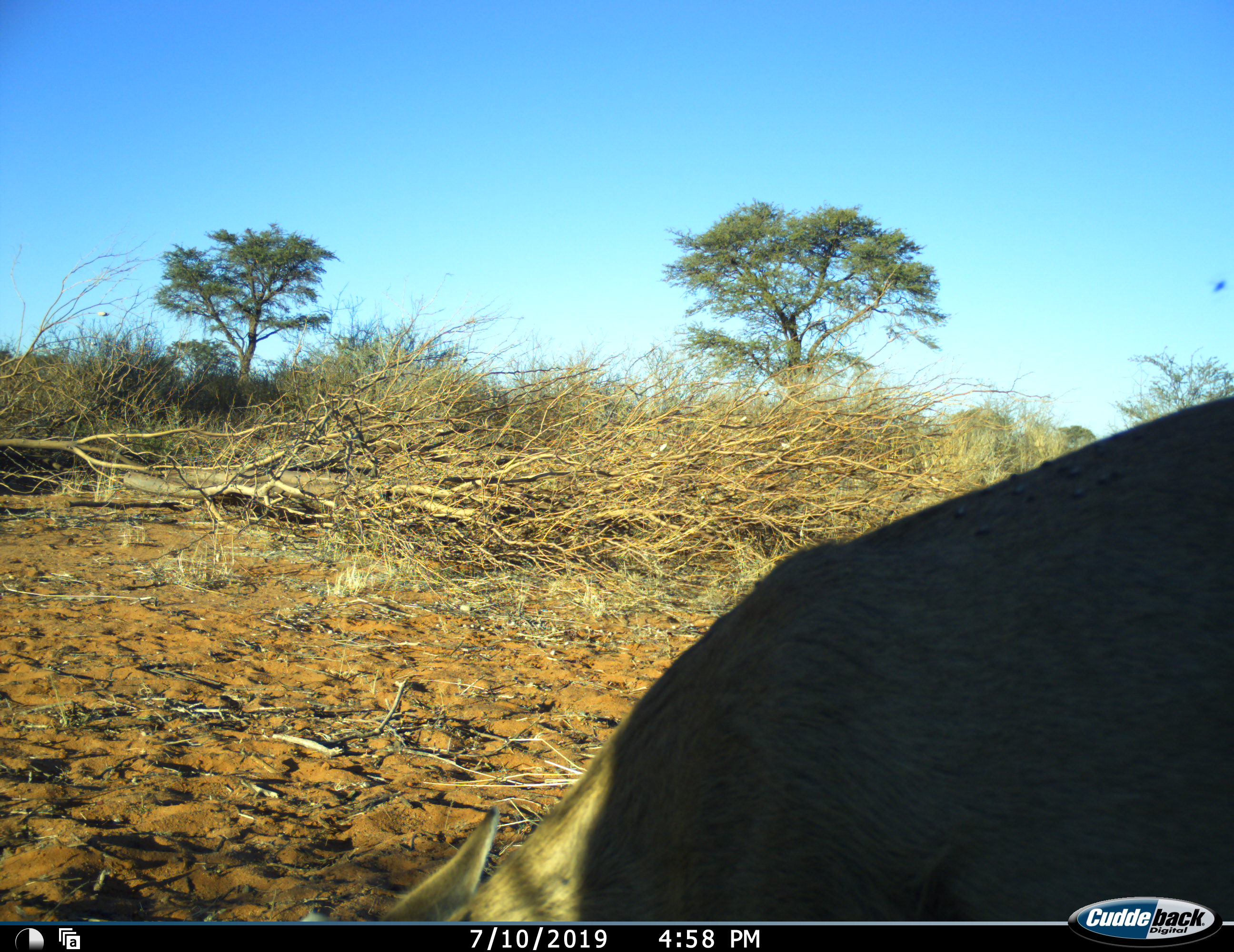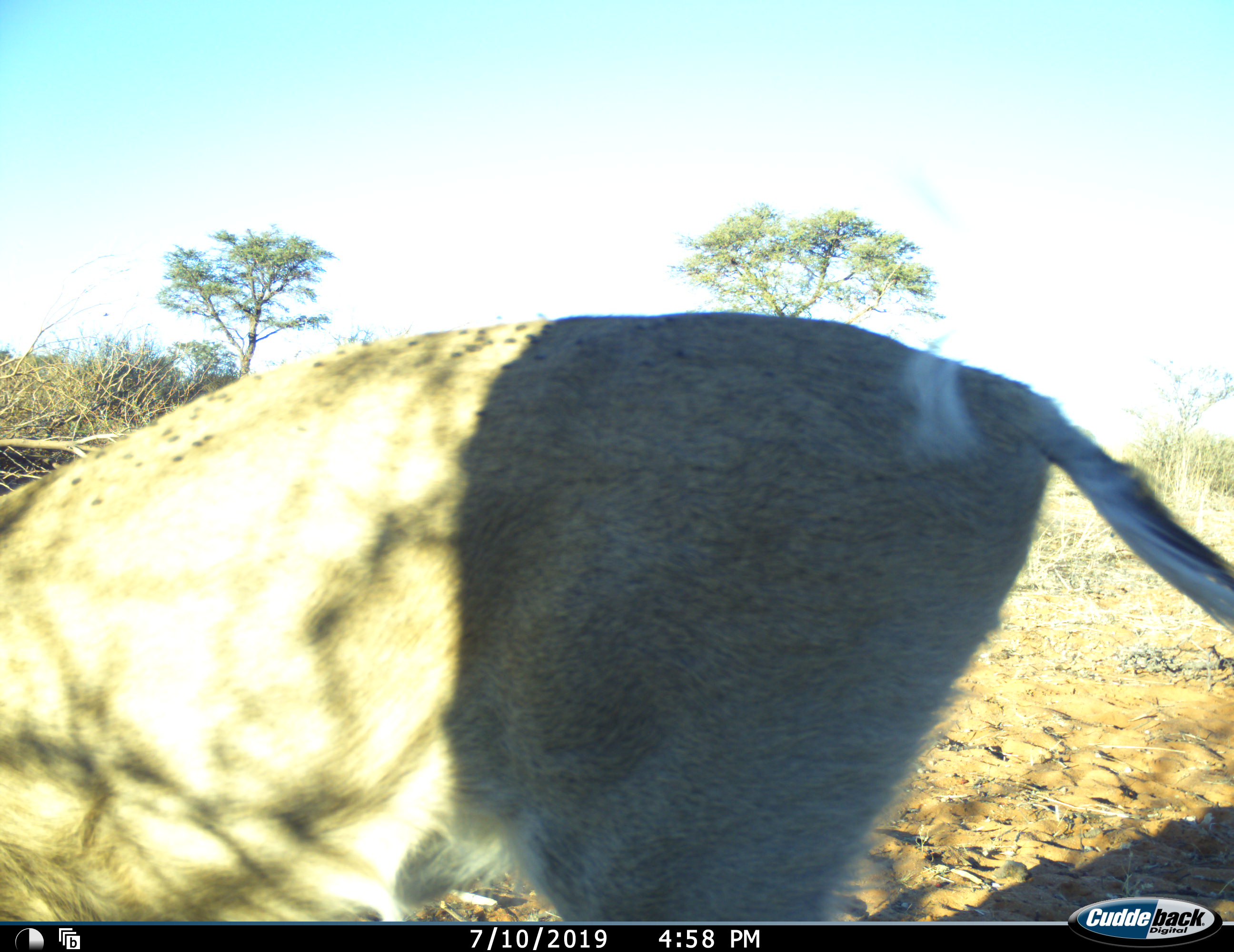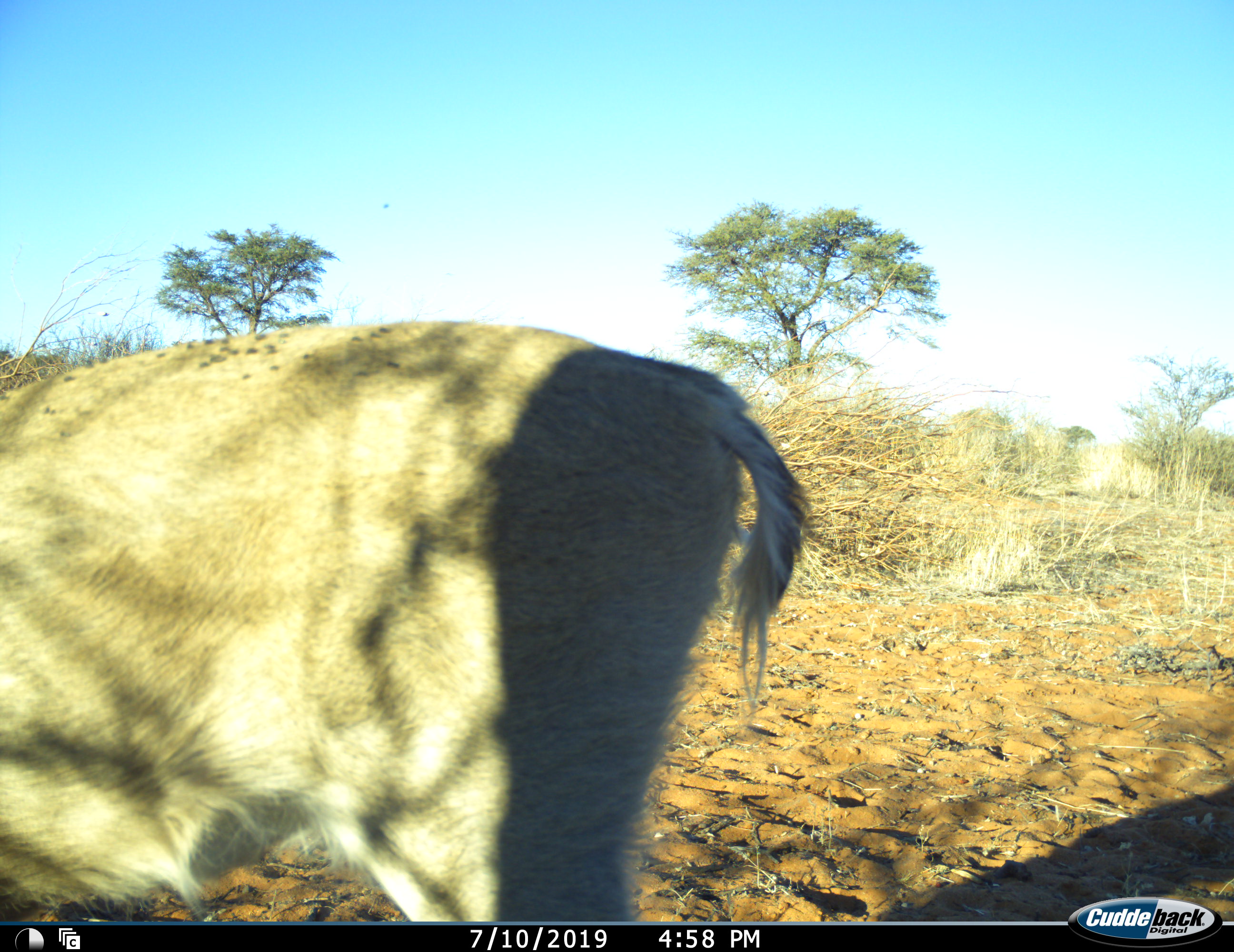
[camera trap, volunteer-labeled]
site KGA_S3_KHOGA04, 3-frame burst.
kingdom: Animalia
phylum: Chordata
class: Mammalia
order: Artiodactyla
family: Bovidae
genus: Sylvicapra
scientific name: Sylvicapra grimmia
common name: common duiker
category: duikercommongrey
Duikercommongrey (common duiker) (Sylvicapra grimmia), count 1. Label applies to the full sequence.